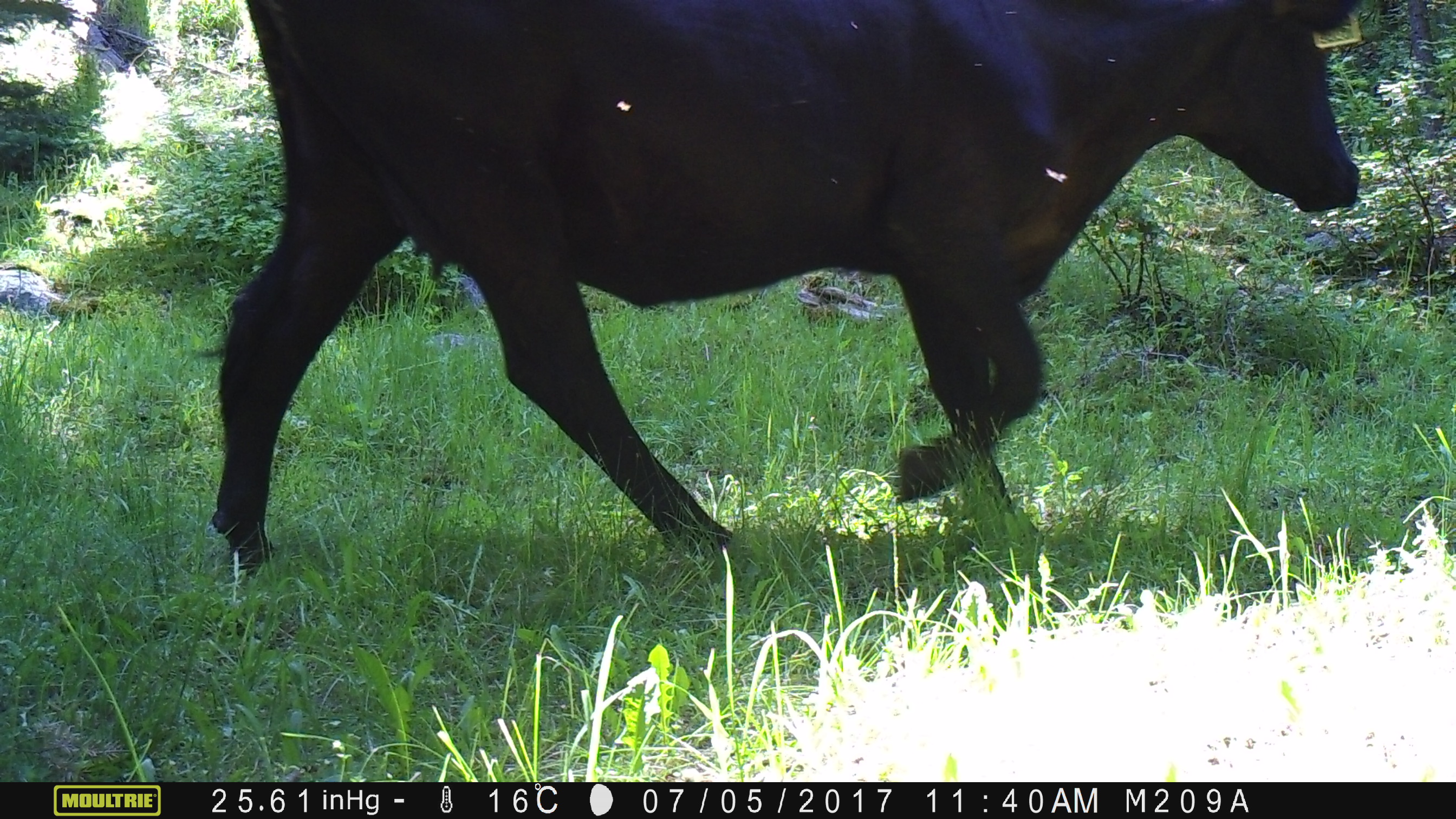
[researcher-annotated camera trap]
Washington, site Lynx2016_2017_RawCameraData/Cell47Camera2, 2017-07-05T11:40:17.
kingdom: Animalia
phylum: Chordata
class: Mammalia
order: Artiodactyla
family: Bovidae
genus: Bos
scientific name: Bos taurus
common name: domestic cattle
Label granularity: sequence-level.